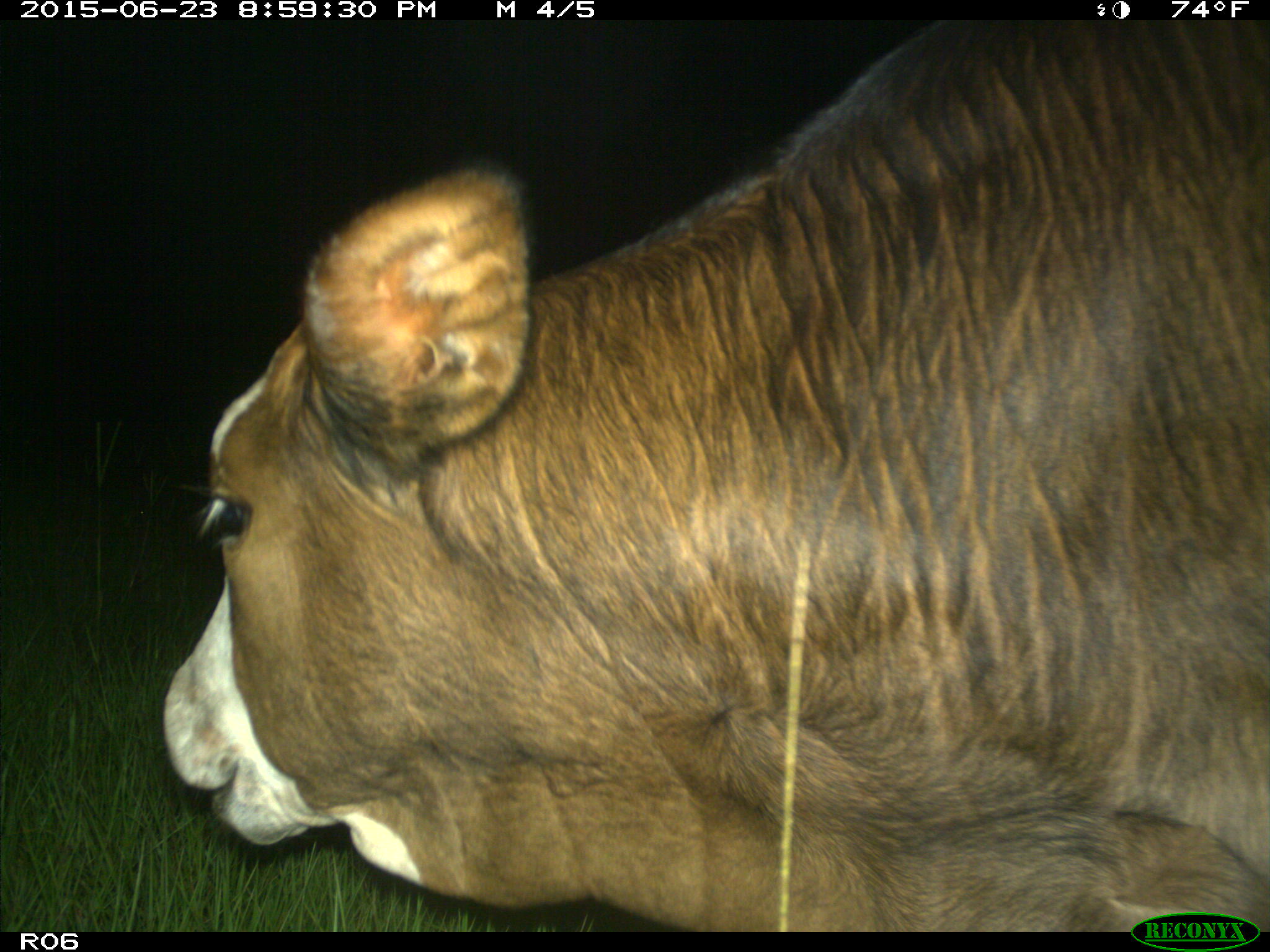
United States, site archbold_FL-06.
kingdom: Animalia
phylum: Chordata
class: Mammalia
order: Artiodactyla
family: Bovidae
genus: Bos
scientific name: Bos taurus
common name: domestic cow